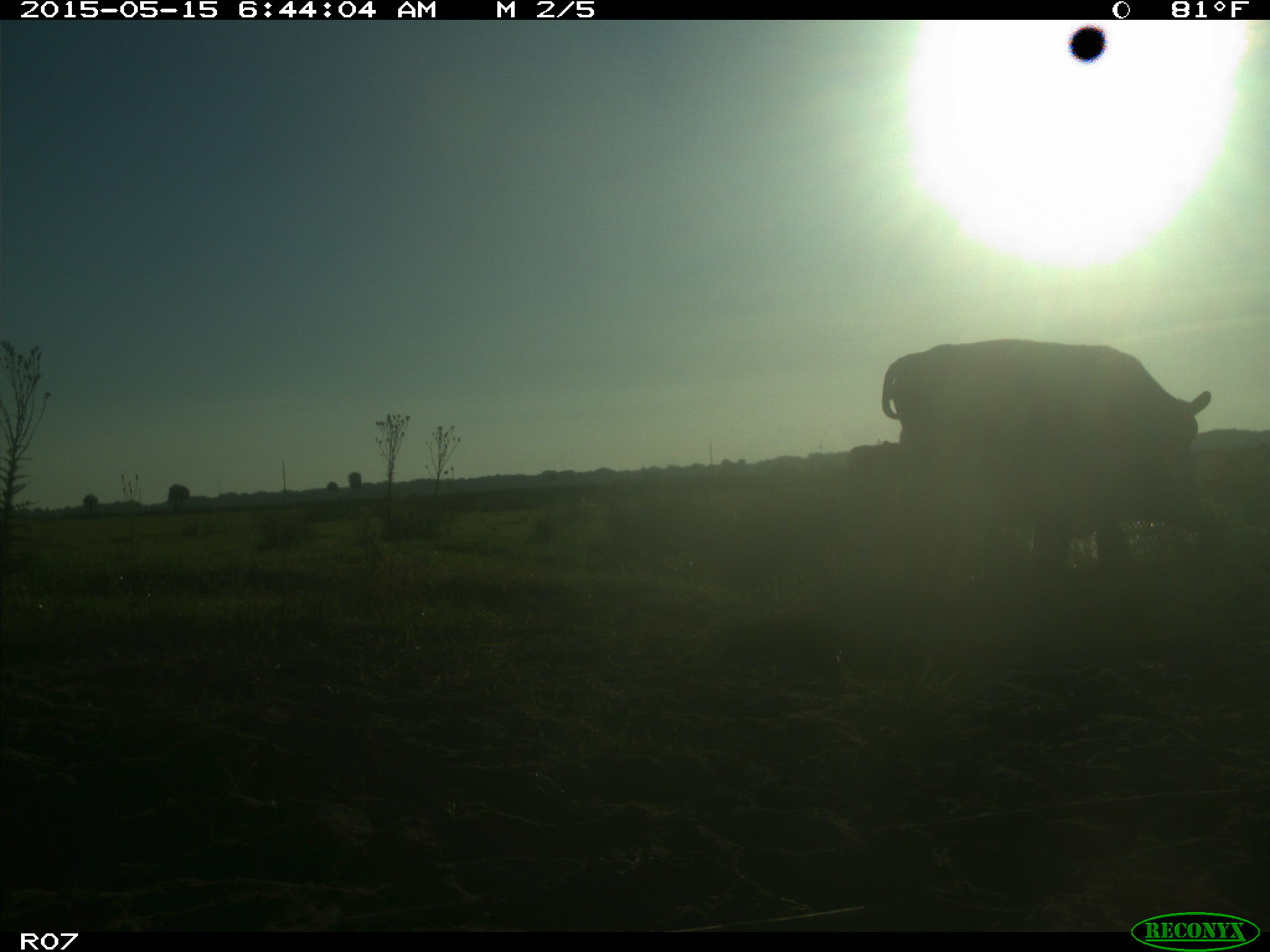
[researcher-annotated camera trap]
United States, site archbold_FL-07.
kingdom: Animalia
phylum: Chordata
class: Mammalia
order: Artiodactyla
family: Bovidae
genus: Bos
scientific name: Bos taurus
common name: domestic cow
Bos taurus (domestic cow).